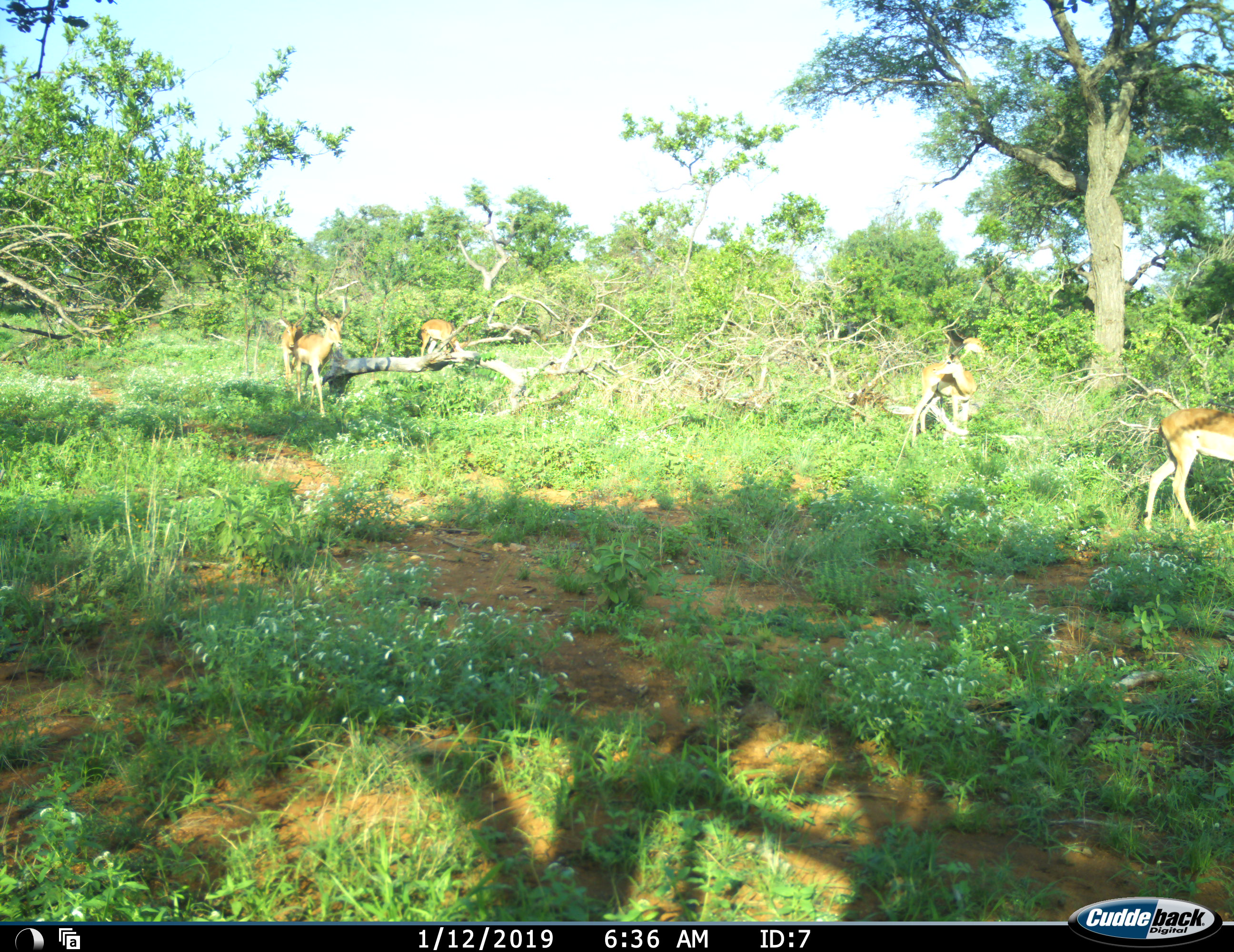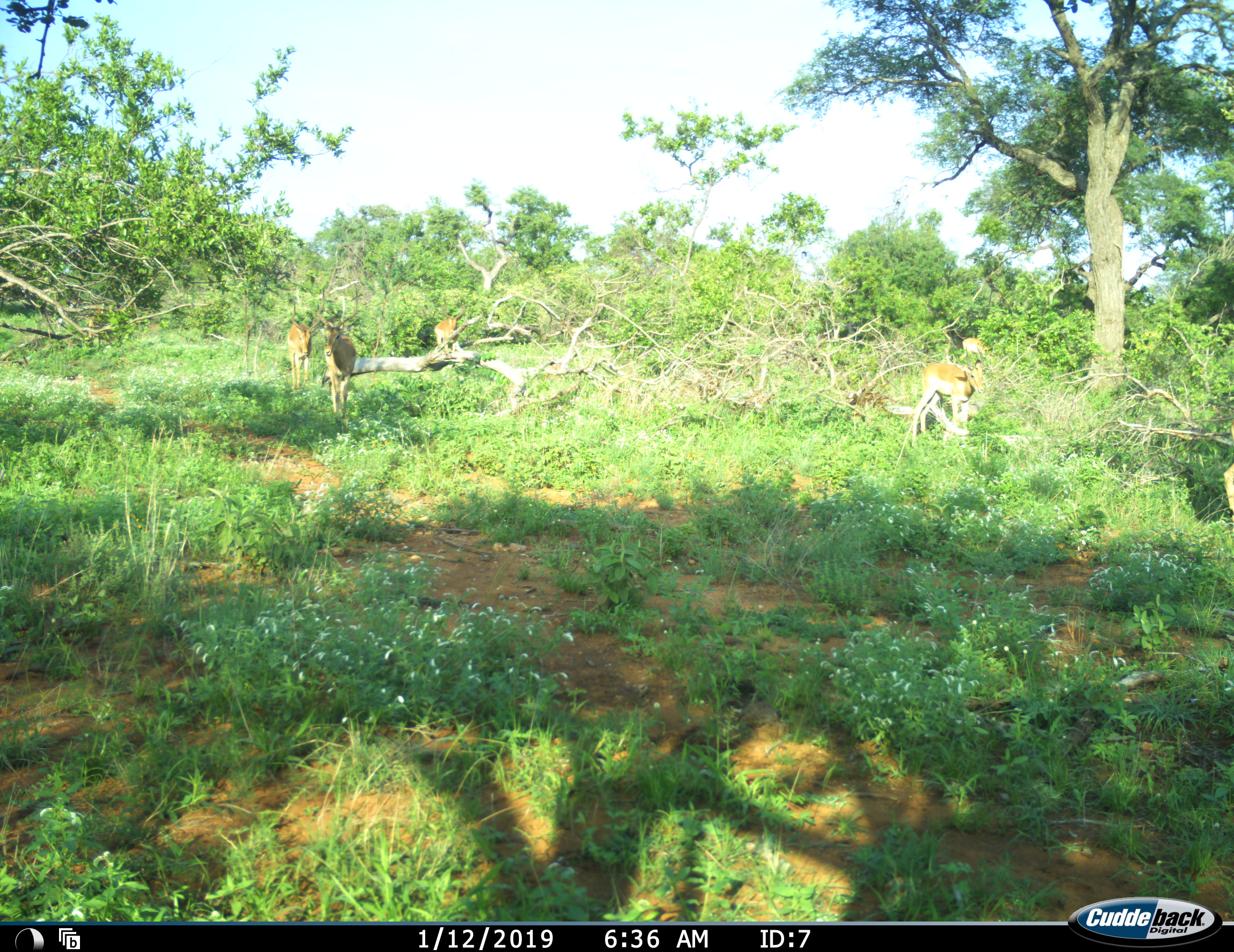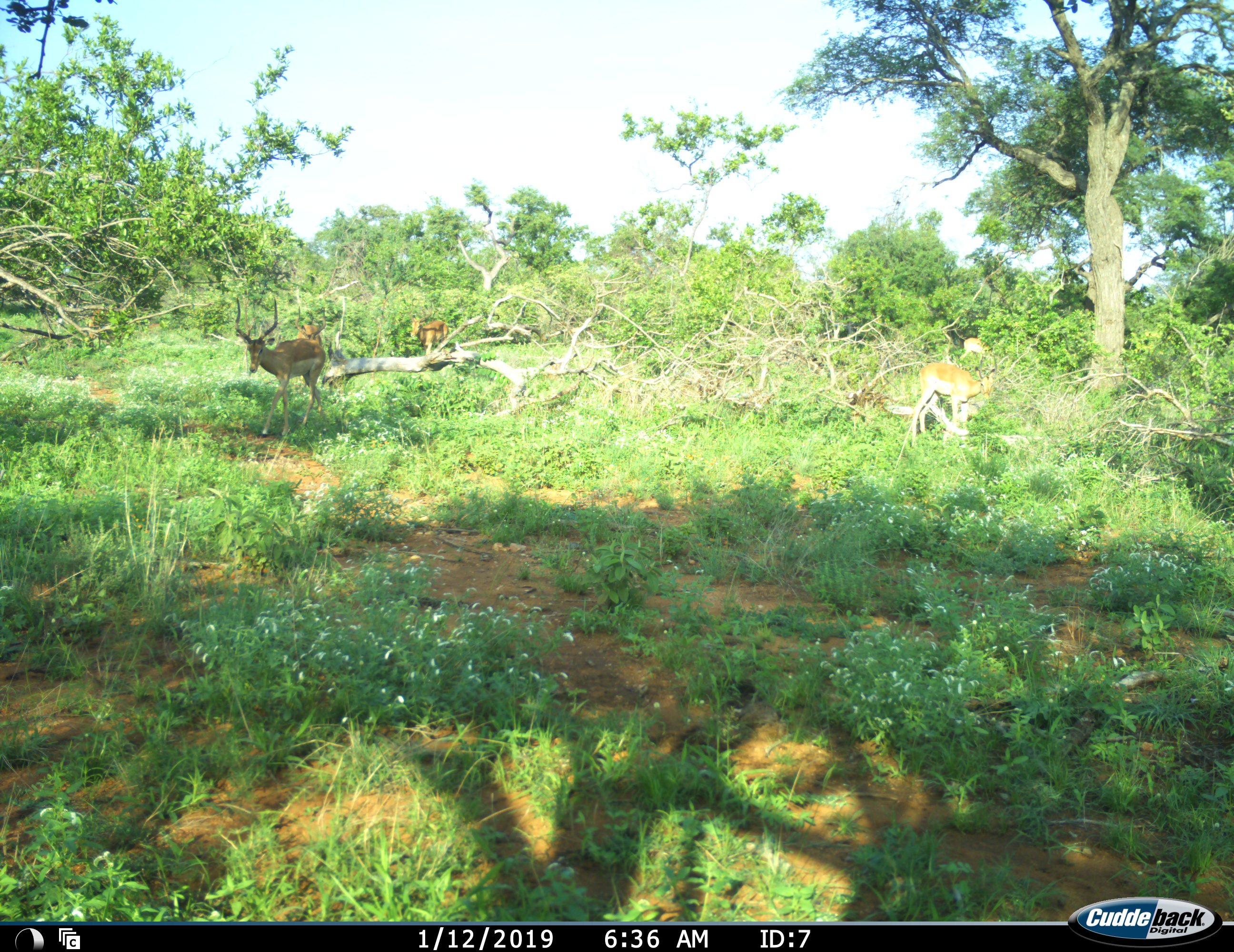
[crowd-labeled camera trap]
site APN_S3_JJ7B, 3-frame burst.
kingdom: Animalia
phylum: Chordata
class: Mammalia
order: Artiodactyla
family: Bovidae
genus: Aepyceros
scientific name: Aepyceros melampus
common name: impala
Impala (Aepyceros melampus), count 6. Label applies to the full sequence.